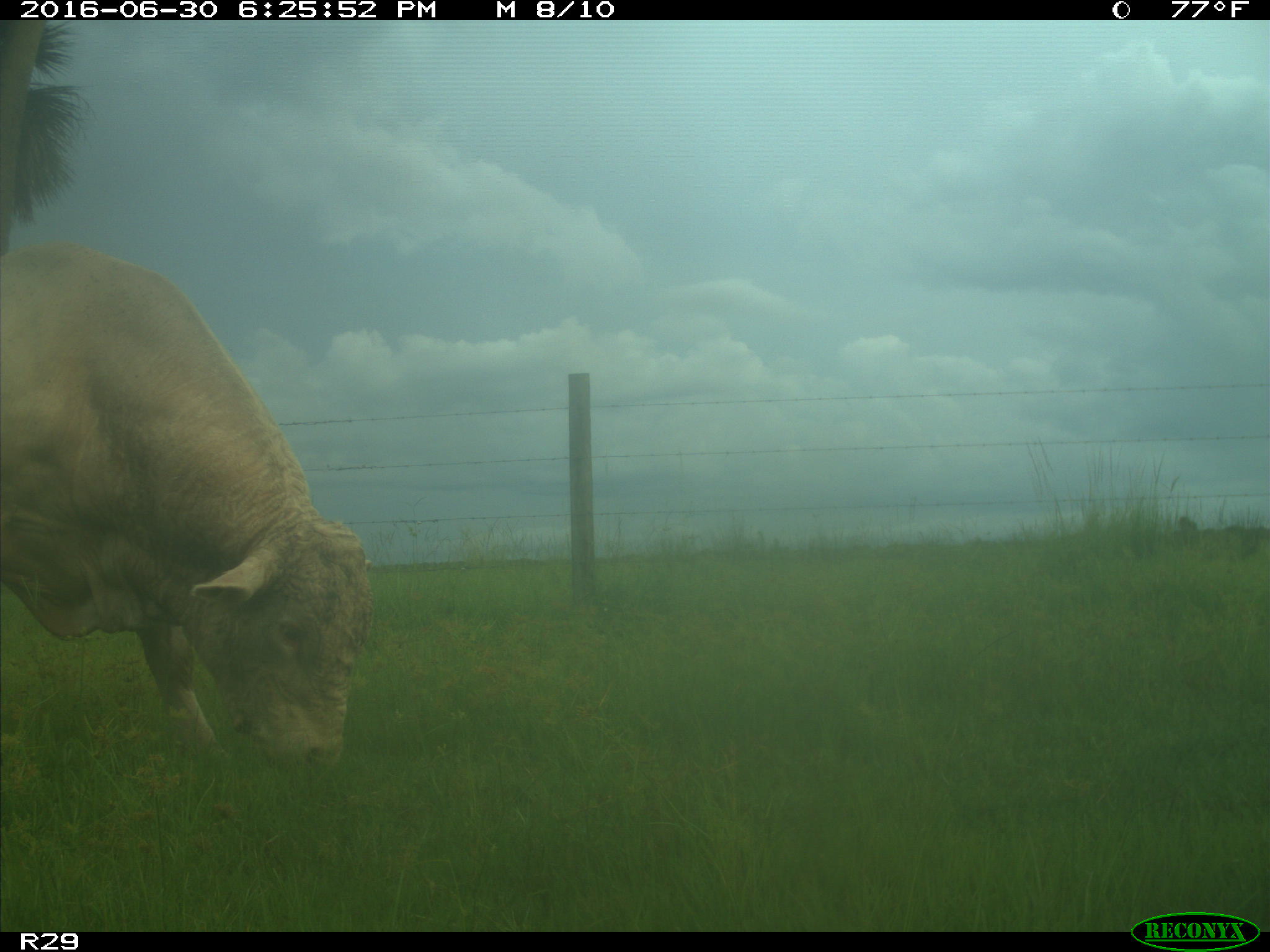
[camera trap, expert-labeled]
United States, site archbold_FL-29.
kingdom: Animalia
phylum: Chordata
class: Mammalia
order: Artiodactyla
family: Bovidae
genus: Bos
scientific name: Bos taurus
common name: domestic cow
Bos taurus (domestic cow).